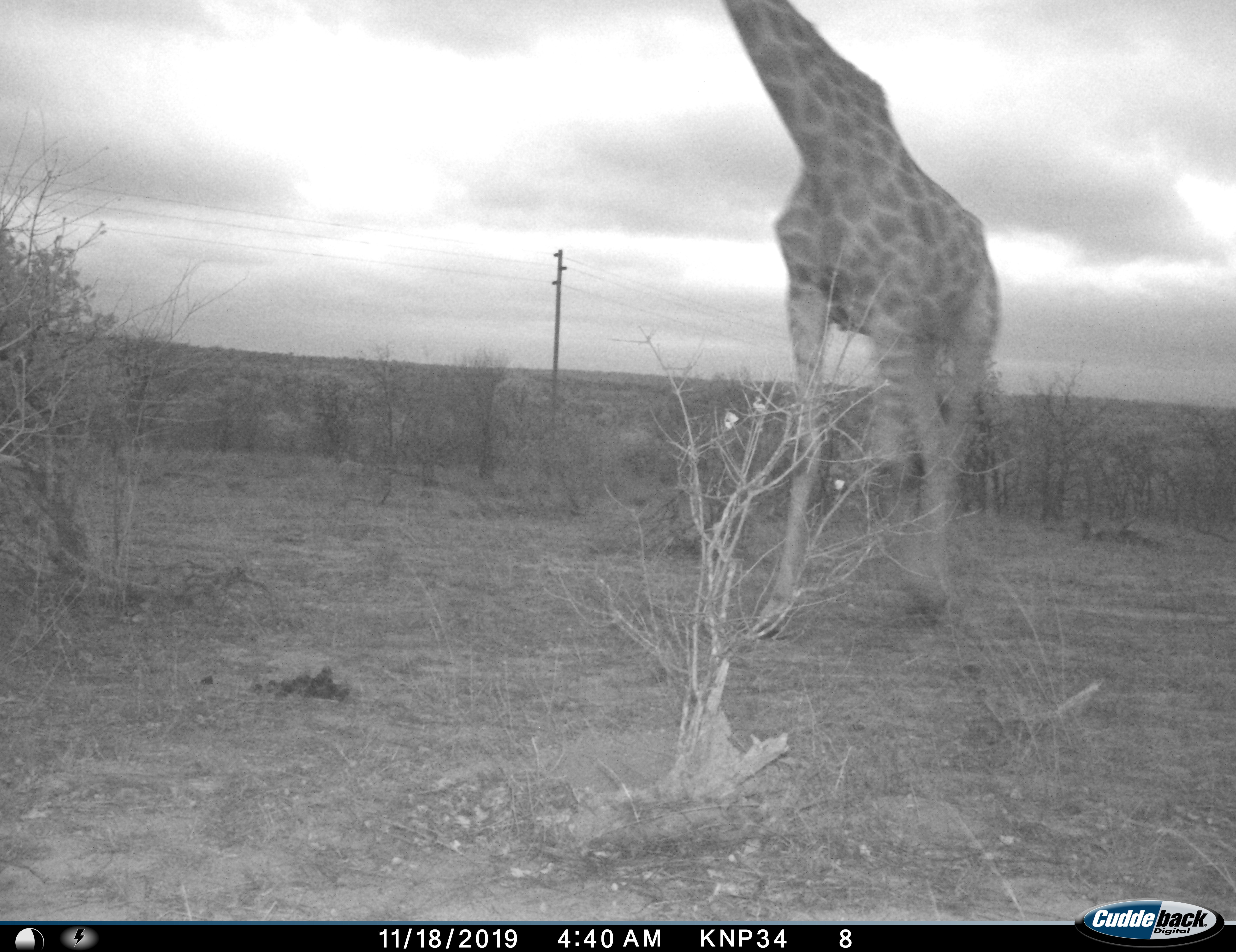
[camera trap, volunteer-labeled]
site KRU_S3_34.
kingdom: Animalia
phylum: Chordata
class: Mammalia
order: Artiodactyla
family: Giraffidae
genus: Giraffa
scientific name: Giraffa camelopardalis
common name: giraffe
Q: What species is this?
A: Giraffe (Giraffa camelopardalis).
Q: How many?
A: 1.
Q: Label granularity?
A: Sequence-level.